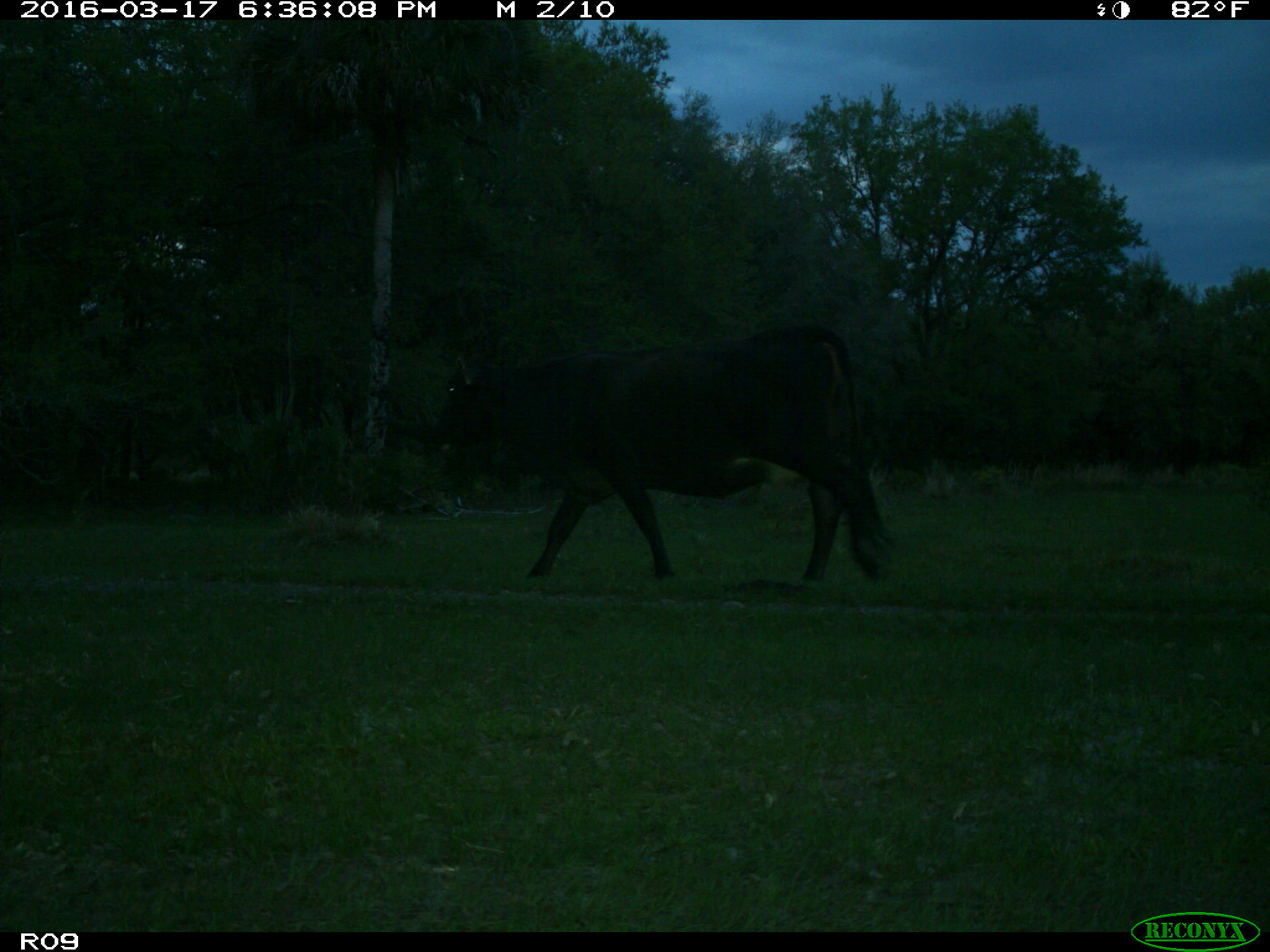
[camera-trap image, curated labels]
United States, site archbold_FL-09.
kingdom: Animalia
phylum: Chordata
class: Mammalia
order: Artiodactyla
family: Bovidae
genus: Bos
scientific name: Bos taurus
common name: domestic cow